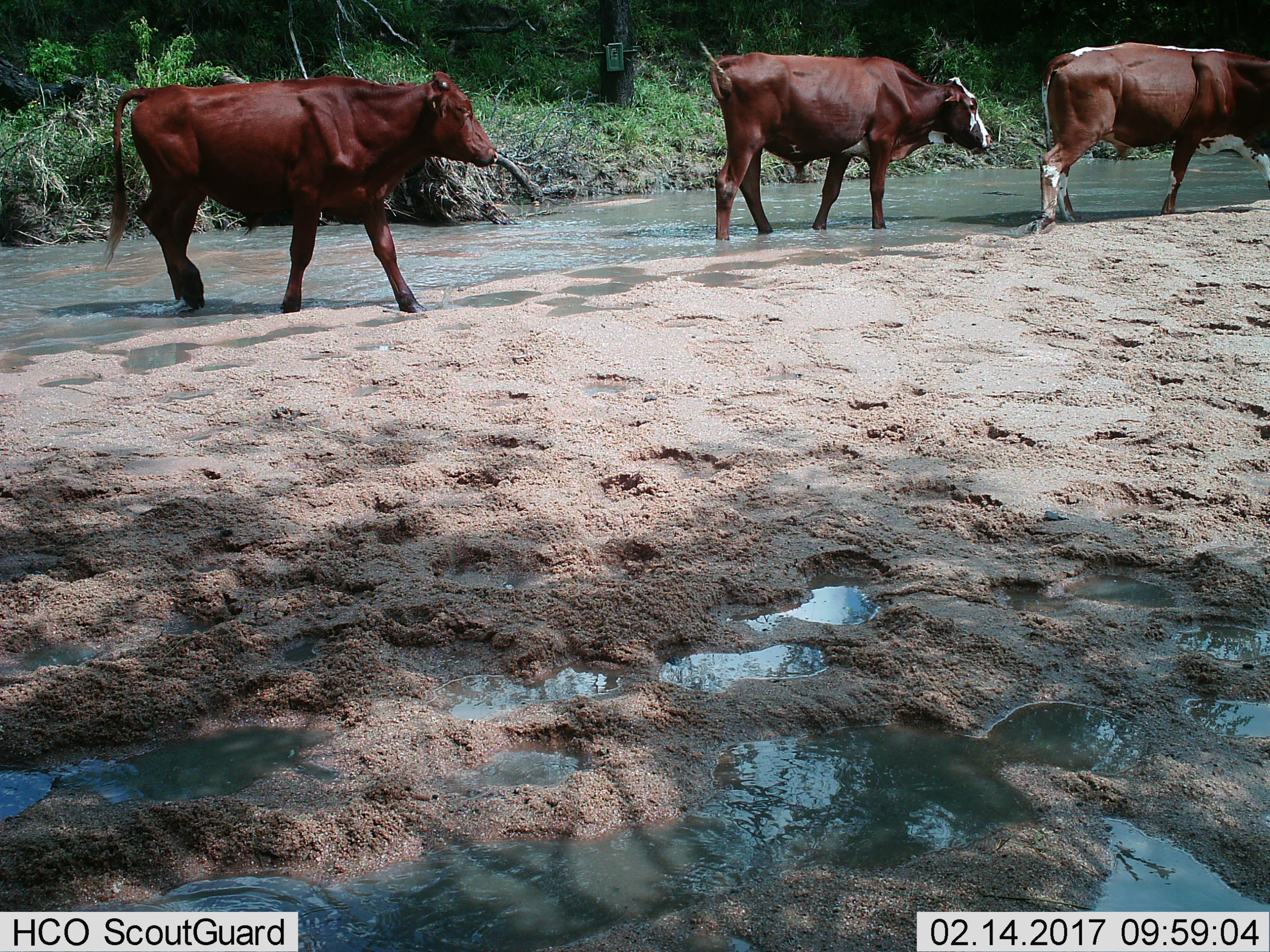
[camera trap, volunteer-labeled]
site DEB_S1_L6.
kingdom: Animalia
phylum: Chordata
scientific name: Vertebrata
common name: domestic animal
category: domesticanimal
Domesticanimal (domestic animal) (Vertebrata), count 3. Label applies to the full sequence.